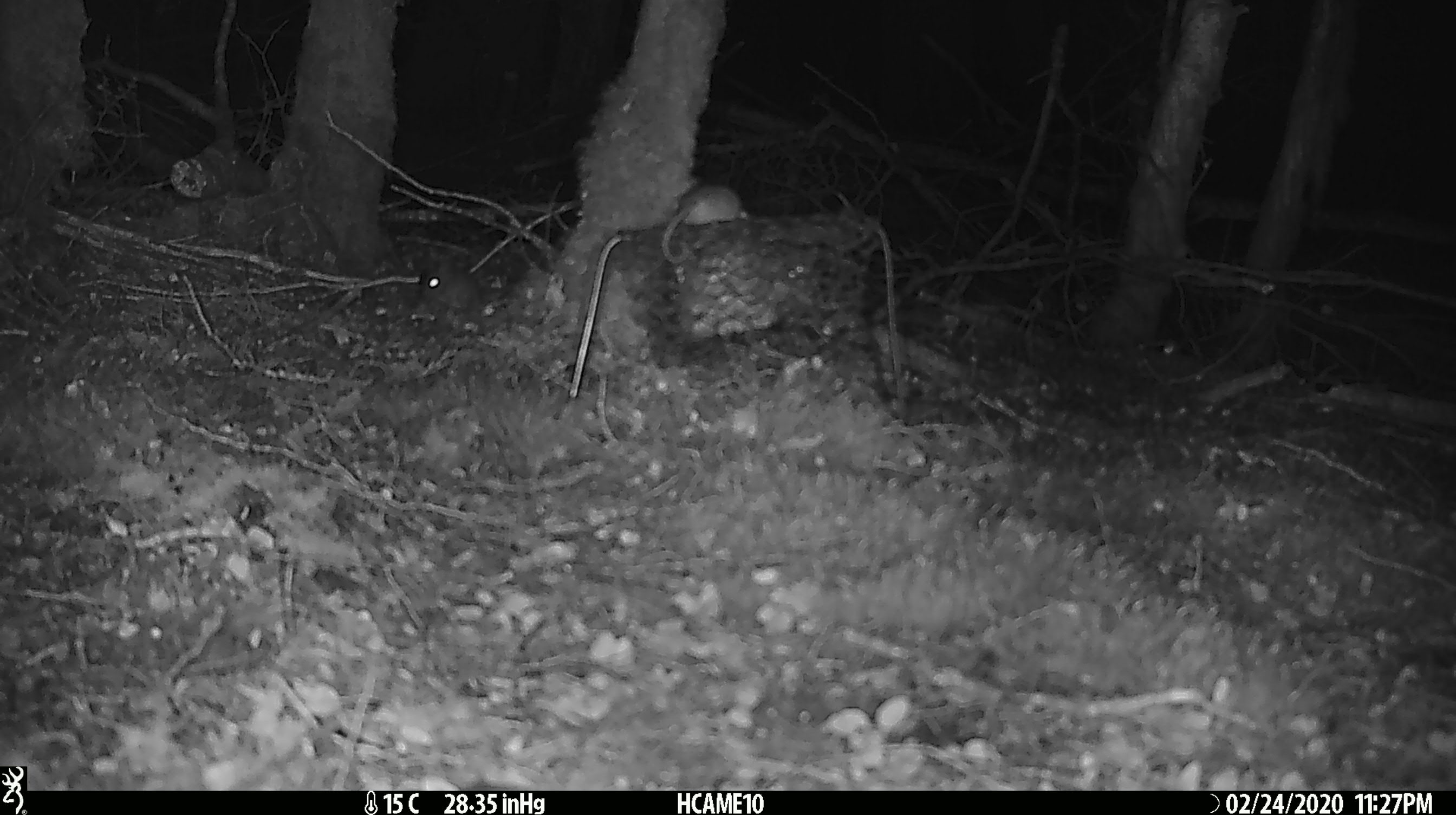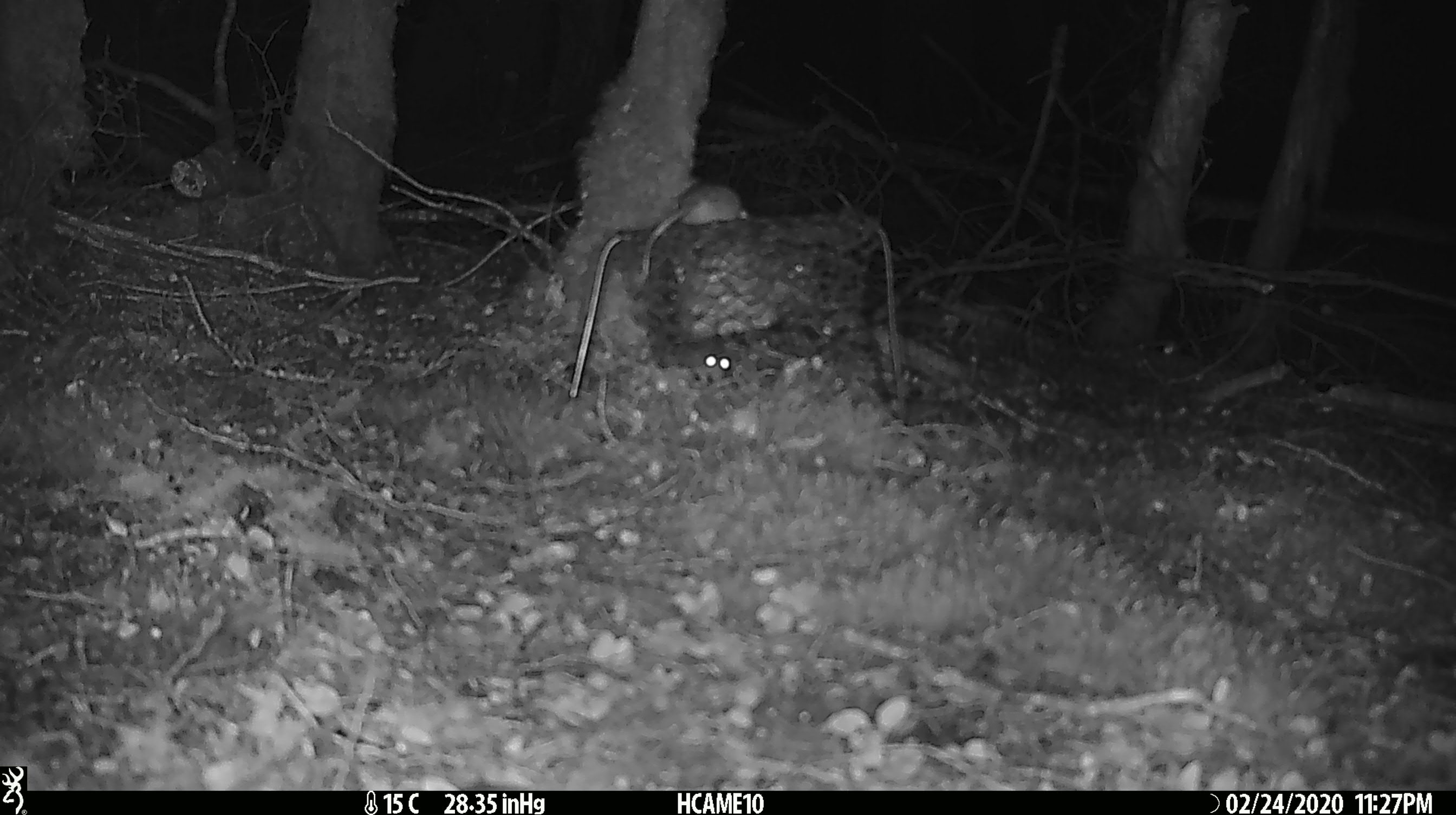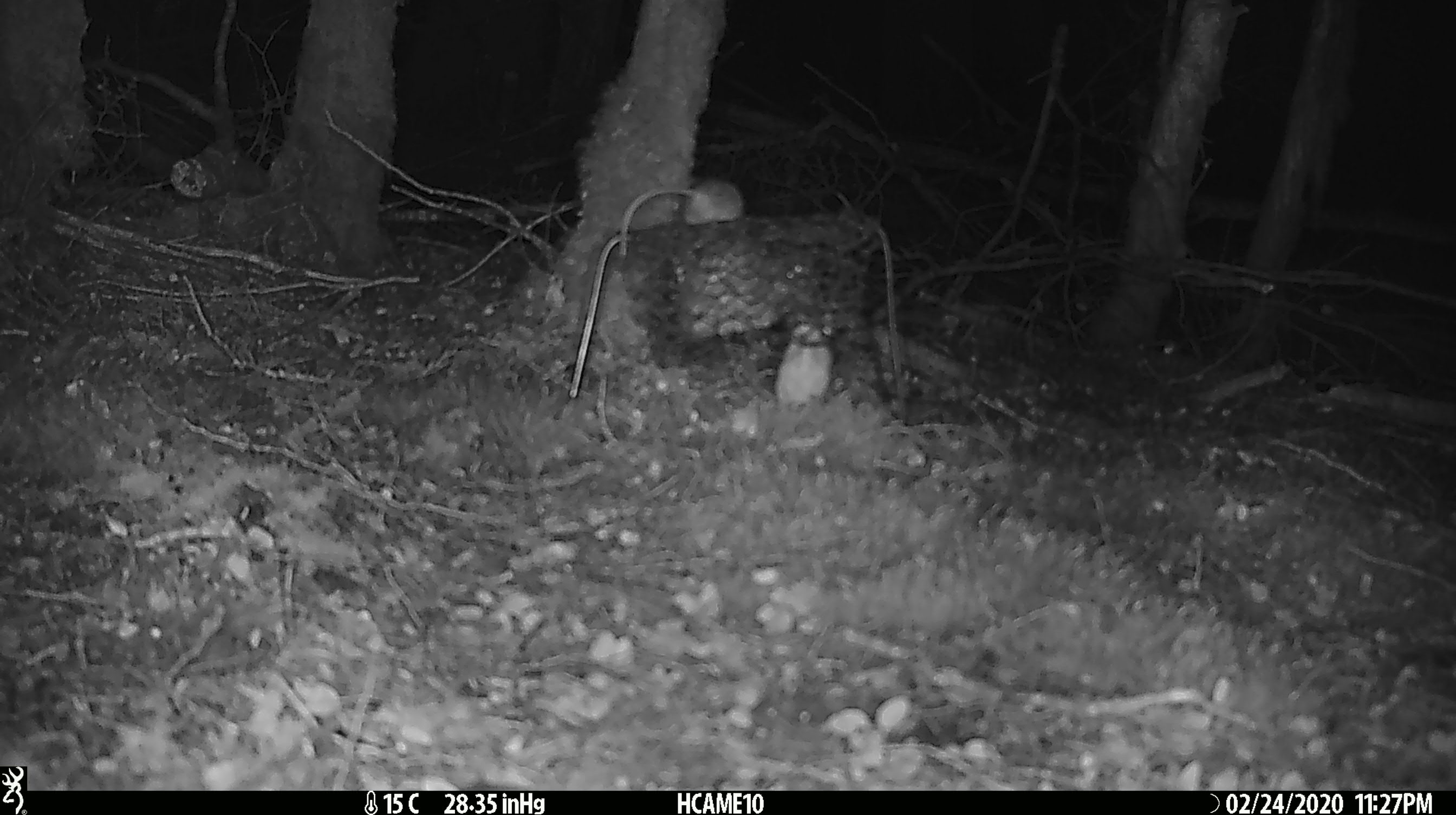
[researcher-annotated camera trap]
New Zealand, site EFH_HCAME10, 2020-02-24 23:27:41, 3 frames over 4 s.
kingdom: Animalia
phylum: Chordata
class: Mammalia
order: Rodentia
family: Muridae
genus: Mus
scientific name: Mus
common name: mouse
Mouse (Mus).